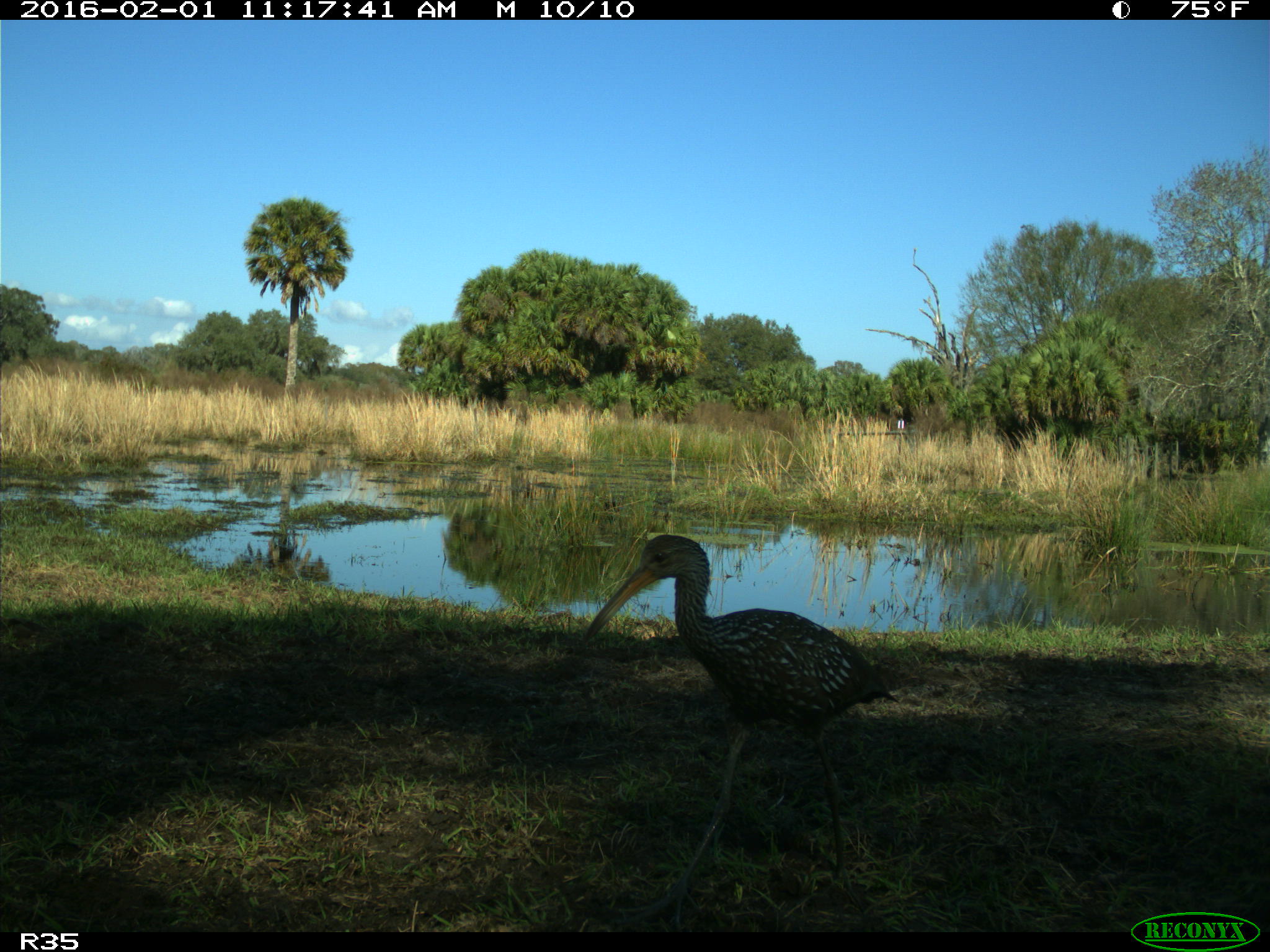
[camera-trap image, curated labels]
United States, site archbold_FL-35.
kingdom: Animalia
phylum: Chordata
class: Aves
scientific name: Aves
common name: birds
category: unidentified bird